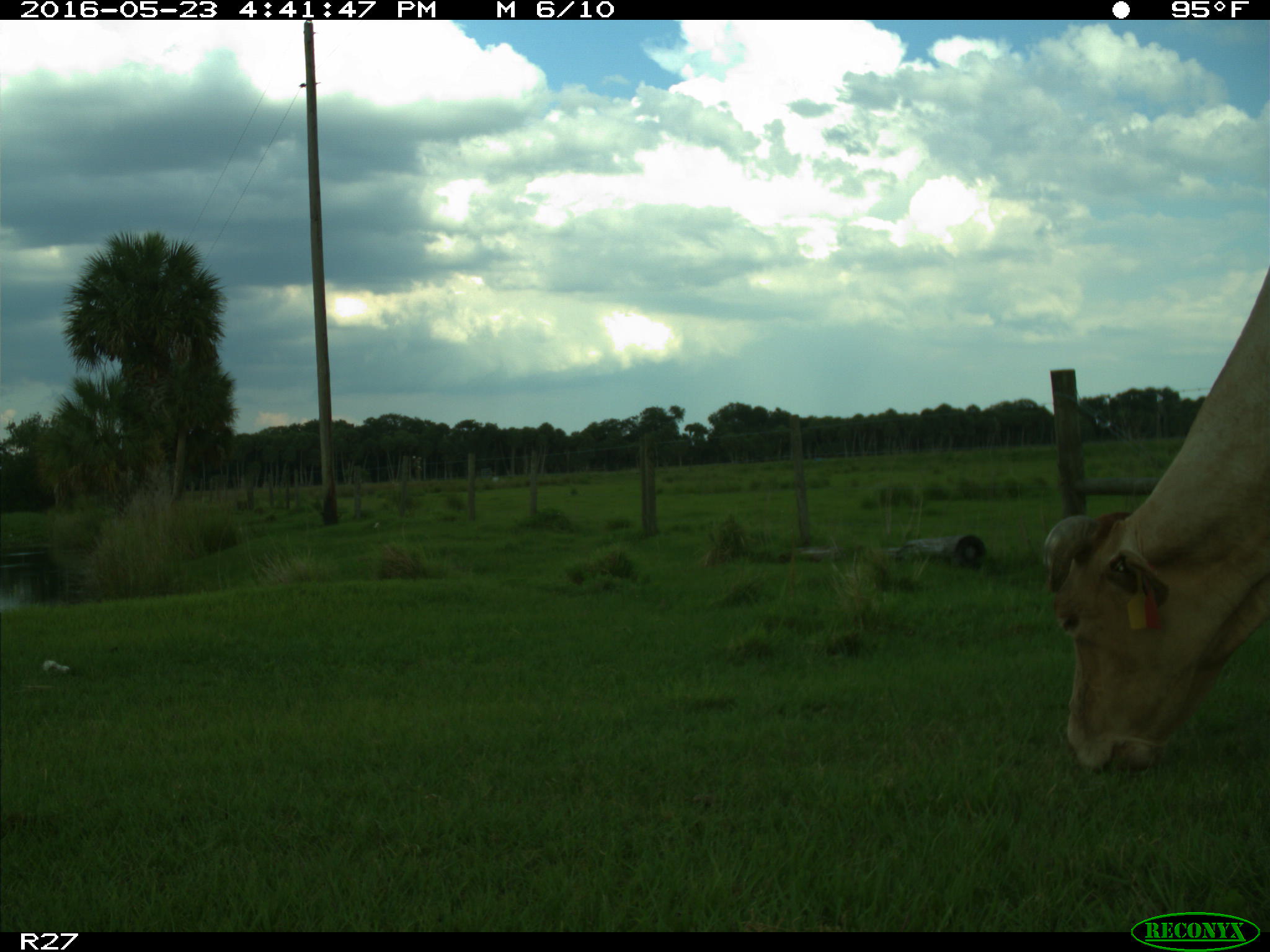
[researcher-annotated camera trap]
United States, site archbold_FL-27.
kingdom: Animalia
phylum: Chordata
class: Mammalia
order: Artiodactyla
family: Bovidae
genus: Bos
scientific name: Bos taurus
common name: domestic cow